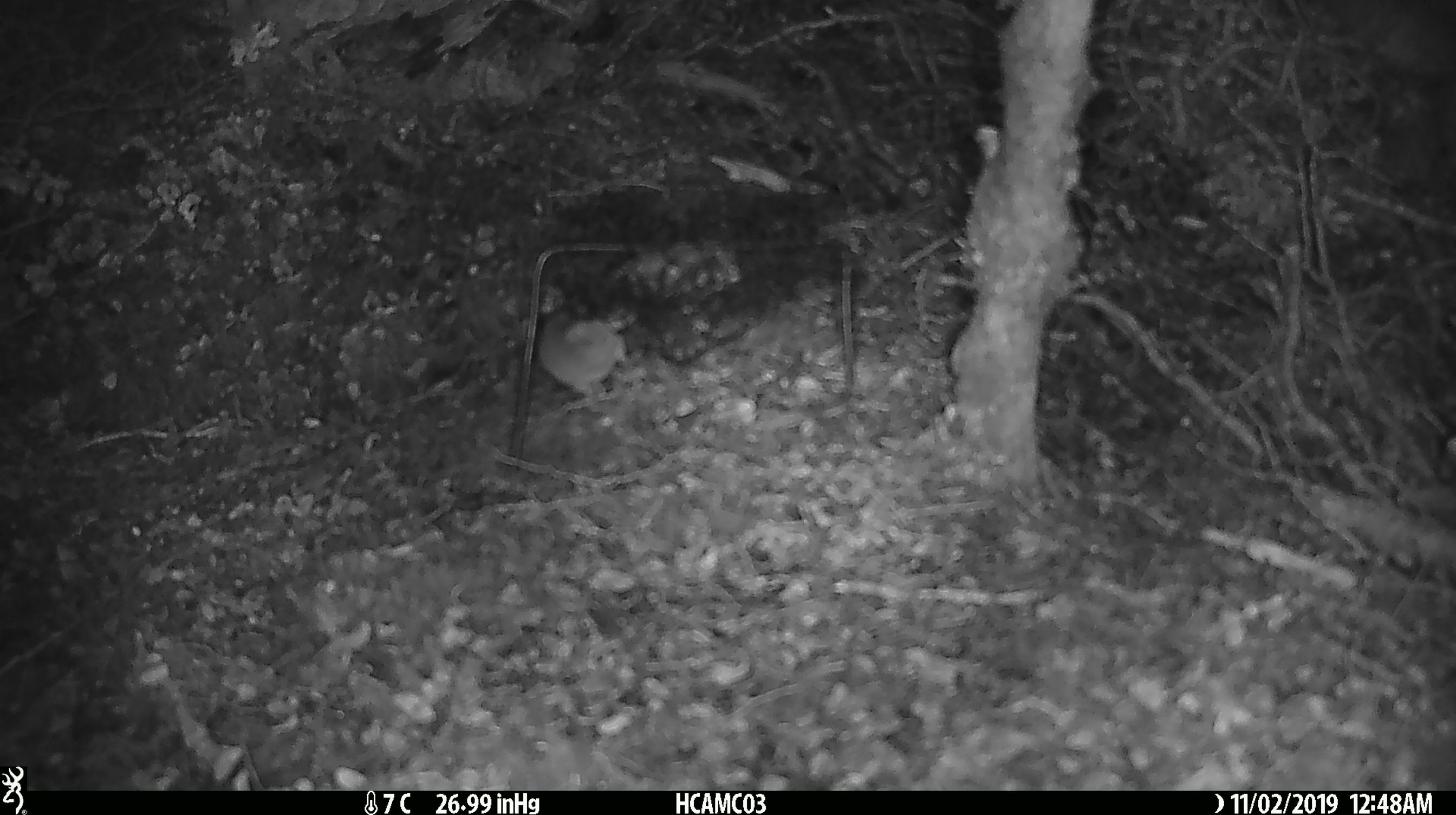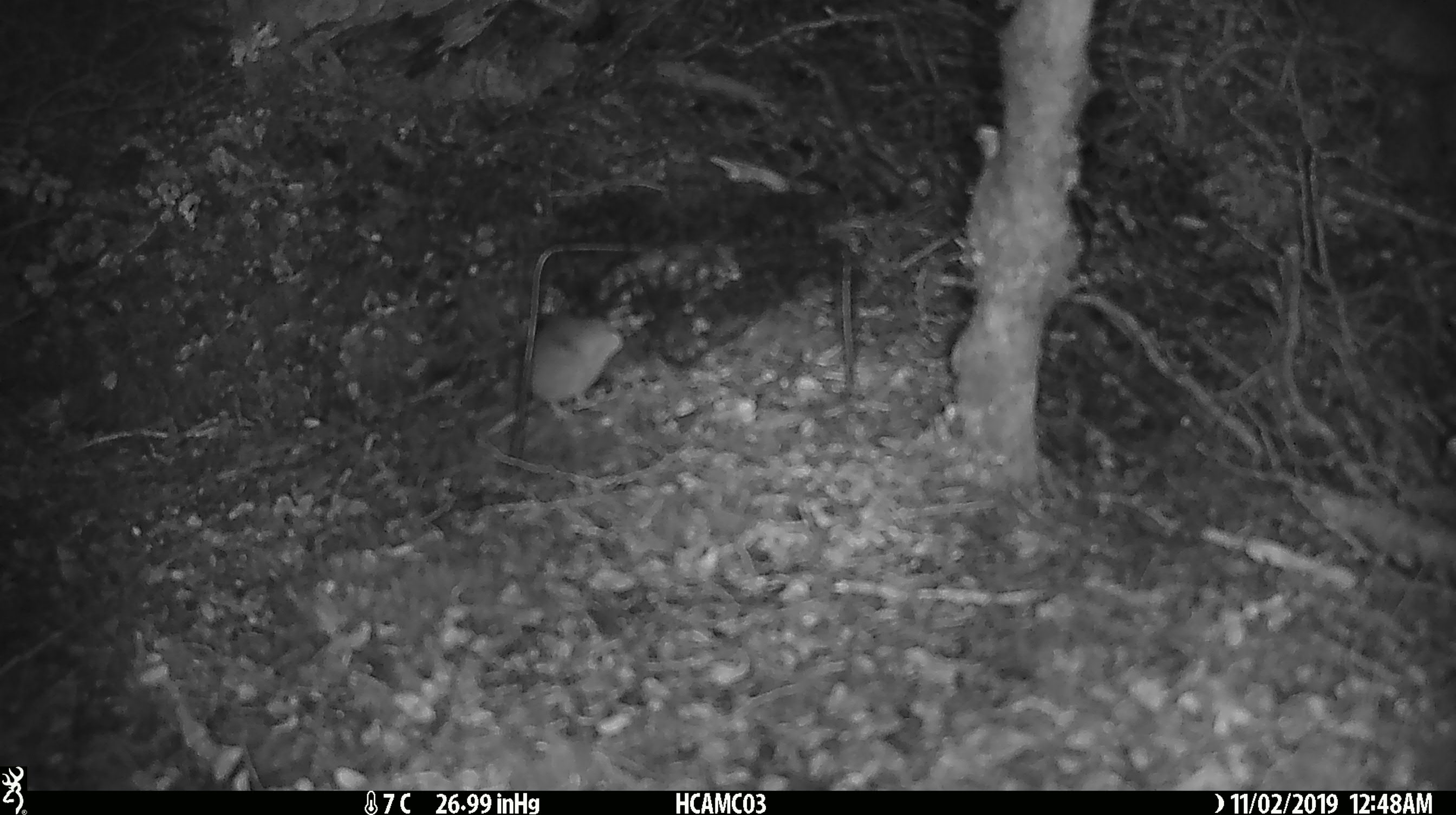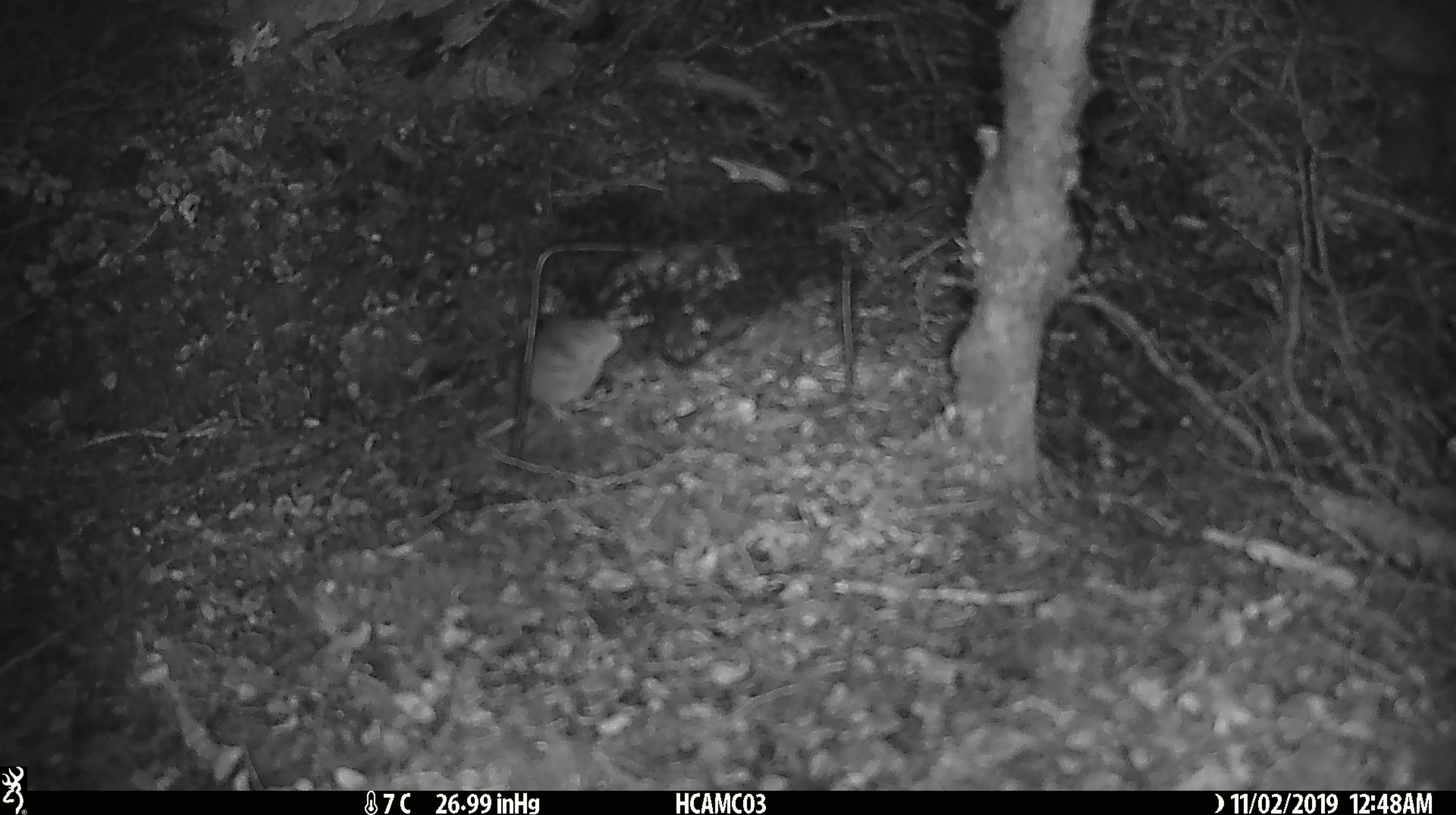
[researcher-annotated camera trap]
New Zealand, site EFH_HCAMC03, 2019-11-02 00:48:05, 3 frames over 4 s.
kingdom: Animalia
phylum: Chordata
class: Mammalia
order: Rodentia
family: Muridae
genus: Mus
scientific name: Mus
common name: mouse